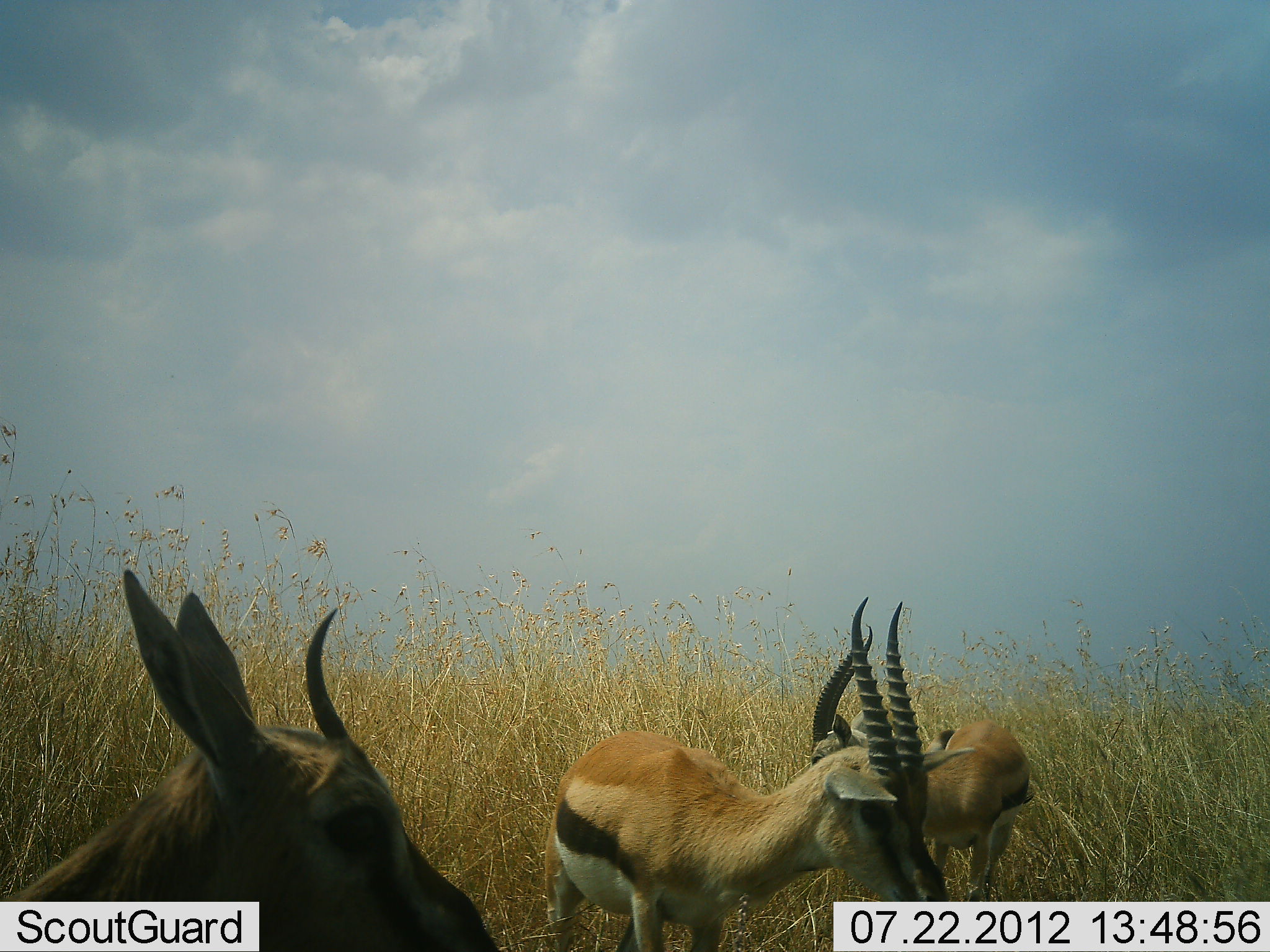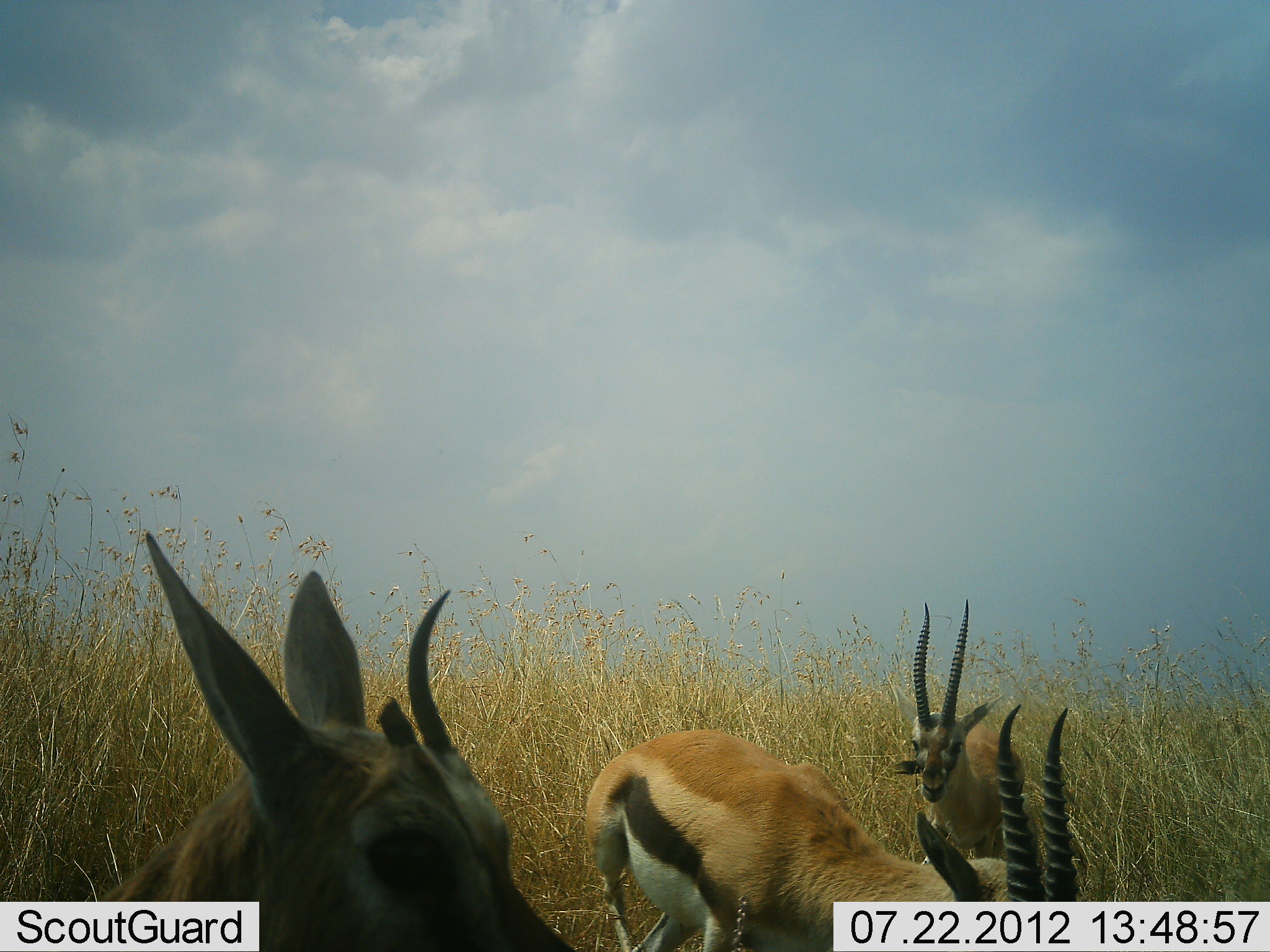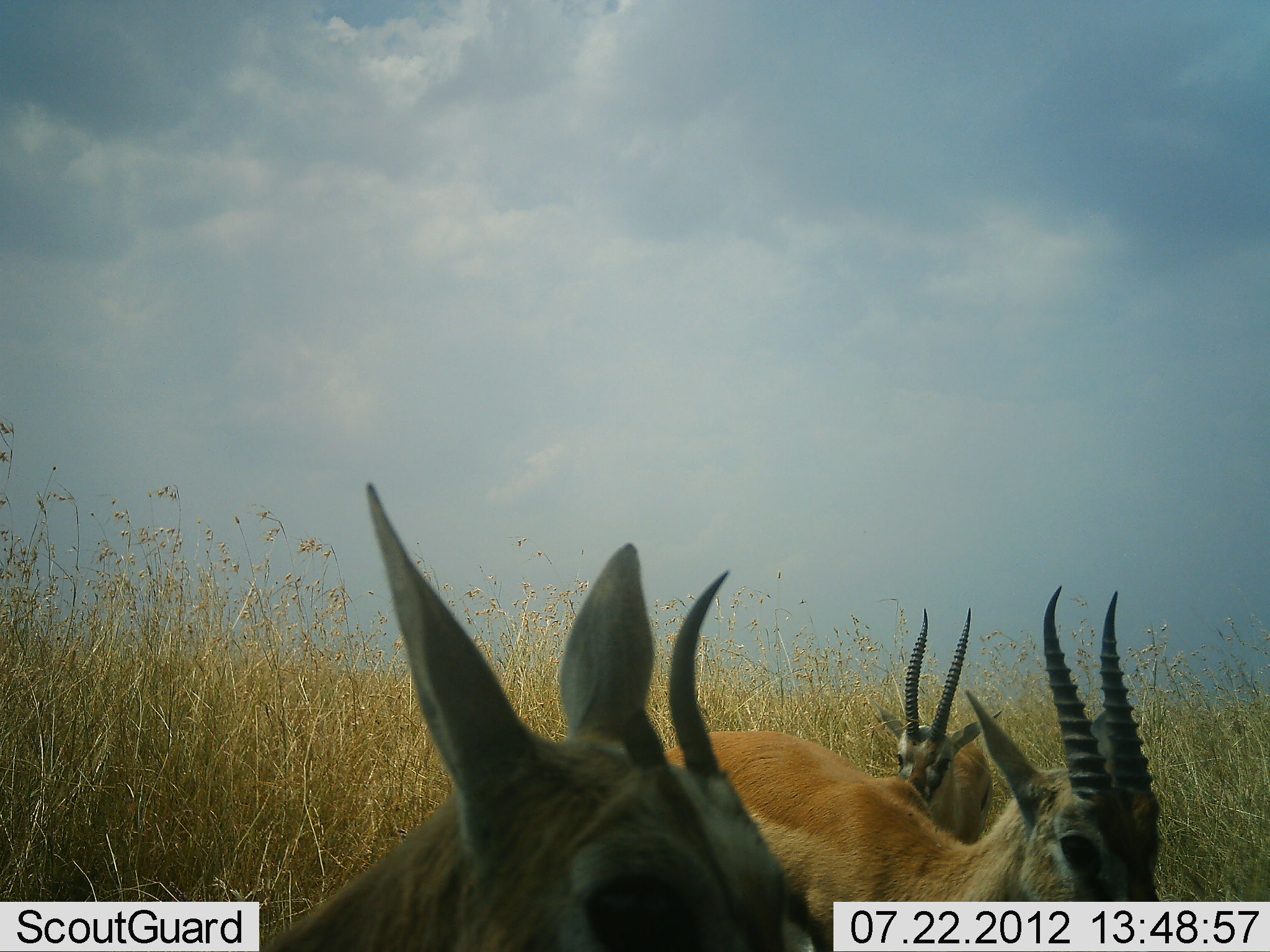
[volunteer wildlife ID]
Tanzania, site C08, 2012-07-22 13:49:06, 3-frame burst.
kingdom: Animalia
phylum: Chordata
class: Mammalia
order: Artiodactyla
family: Bovidae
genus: Eudorcas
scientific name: Eudorcas thomsonii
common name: thomson's gazelle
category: gazellethomsons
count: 3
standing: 60%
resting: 0%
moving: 50%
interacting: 20%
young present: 0%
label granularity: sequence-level